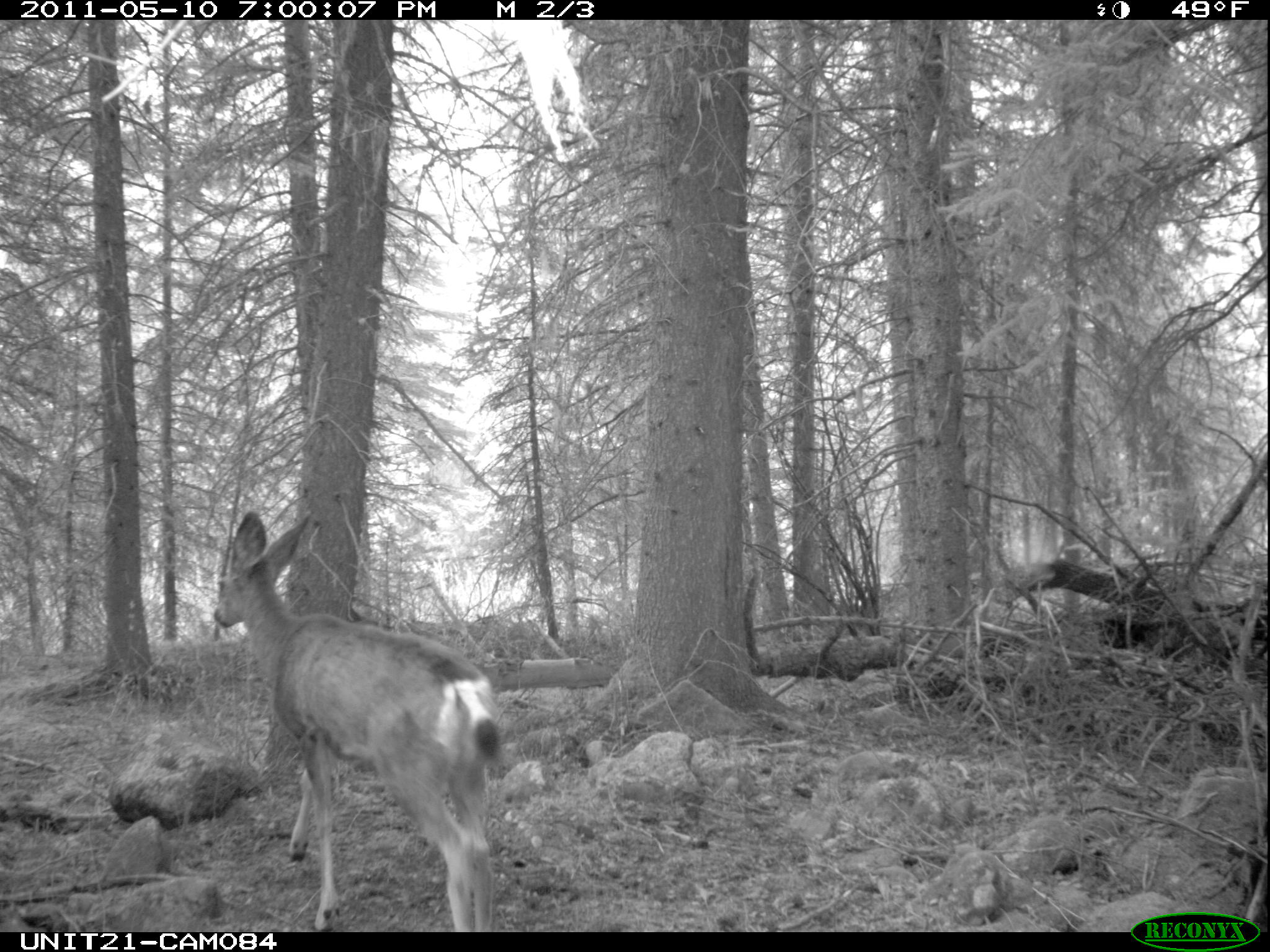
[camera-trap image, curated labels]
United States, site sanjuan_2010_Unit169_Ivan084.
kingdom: Animalia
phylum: Chordata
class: Mammalia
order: Artiodactyla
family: Cervidae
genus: Odocoileus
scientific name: Odocoileus hemionus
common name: mule deer